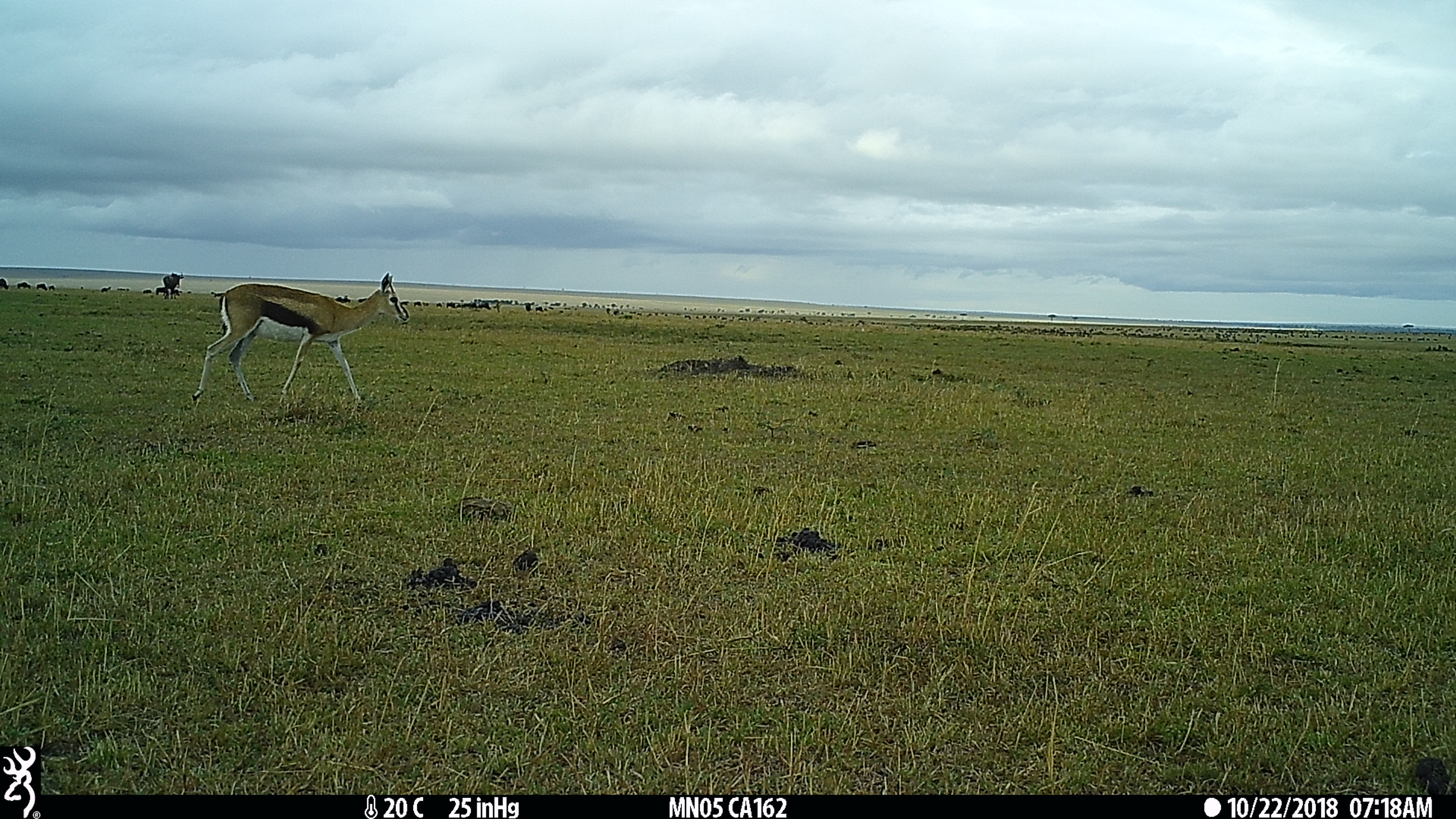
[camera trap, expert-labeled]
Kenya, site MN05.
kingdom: Animalia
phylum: Chordata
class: Mammalia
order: Artiodactyla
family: Bovidae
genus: Eudorcas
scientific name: Eudorcas thomsonii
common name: thomon's gazelle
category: gazelle thomsons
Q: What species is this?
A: Gazelle thomsons (thomon's gazelle) (Eudorcas thomsonii).